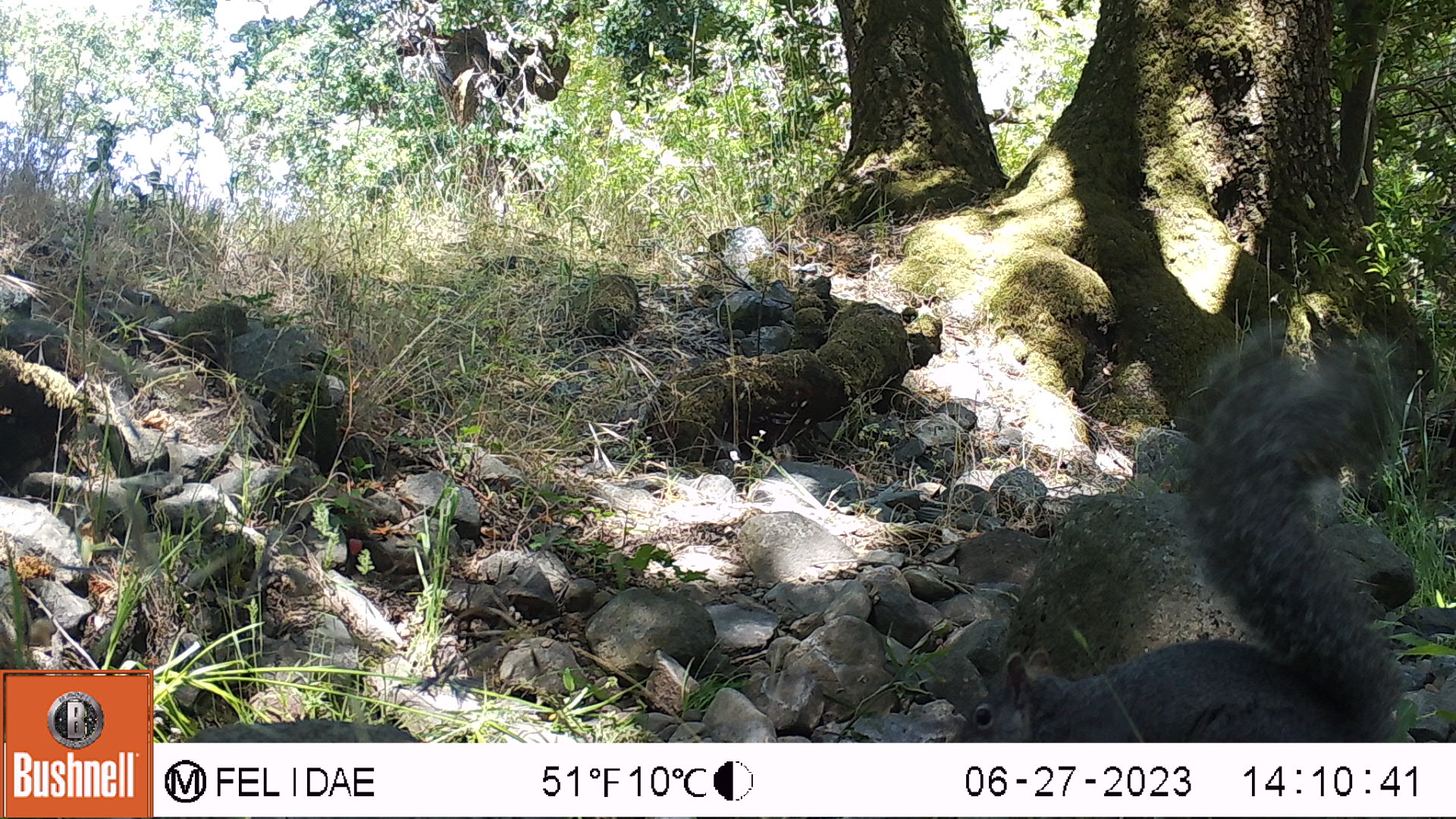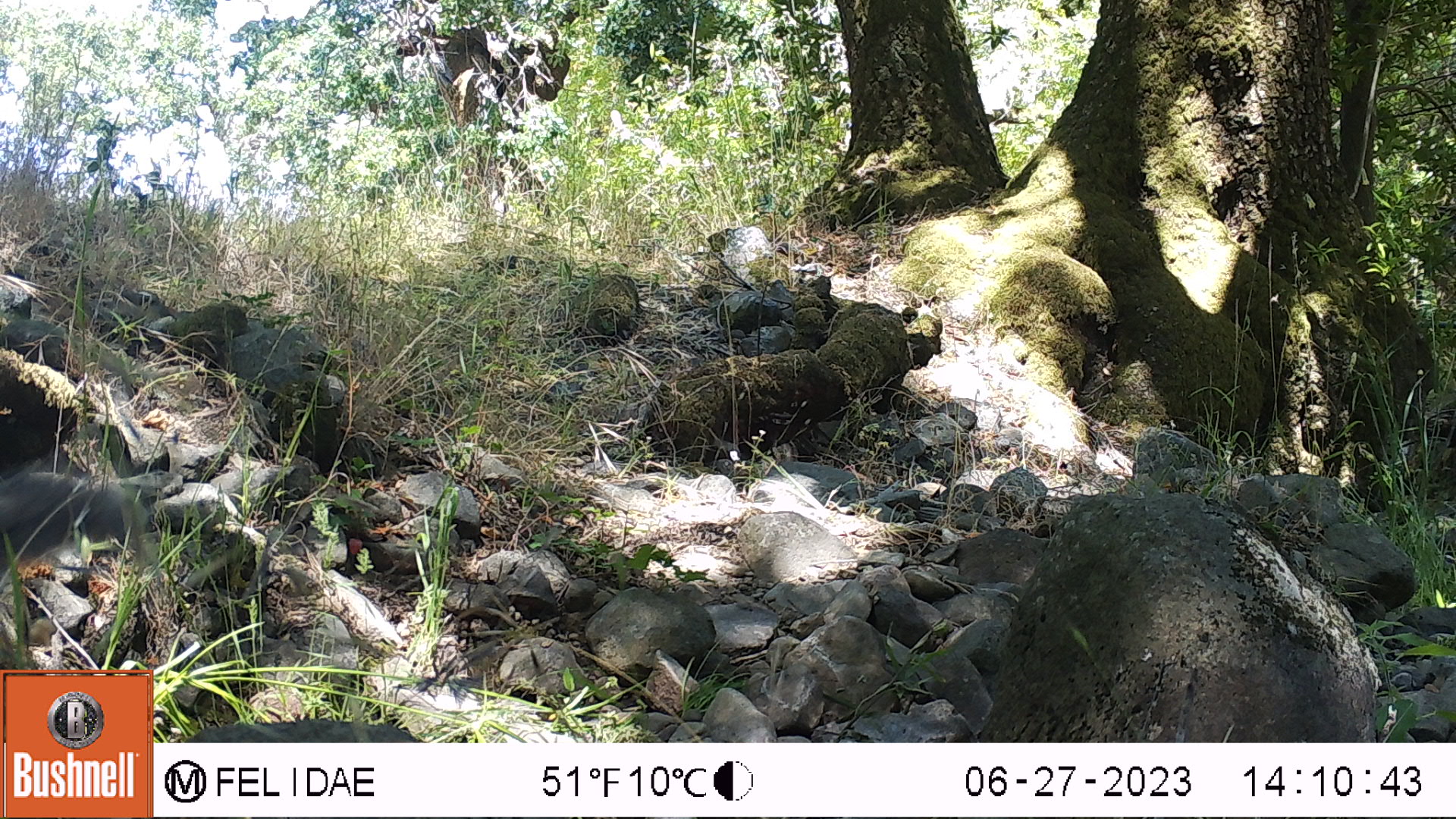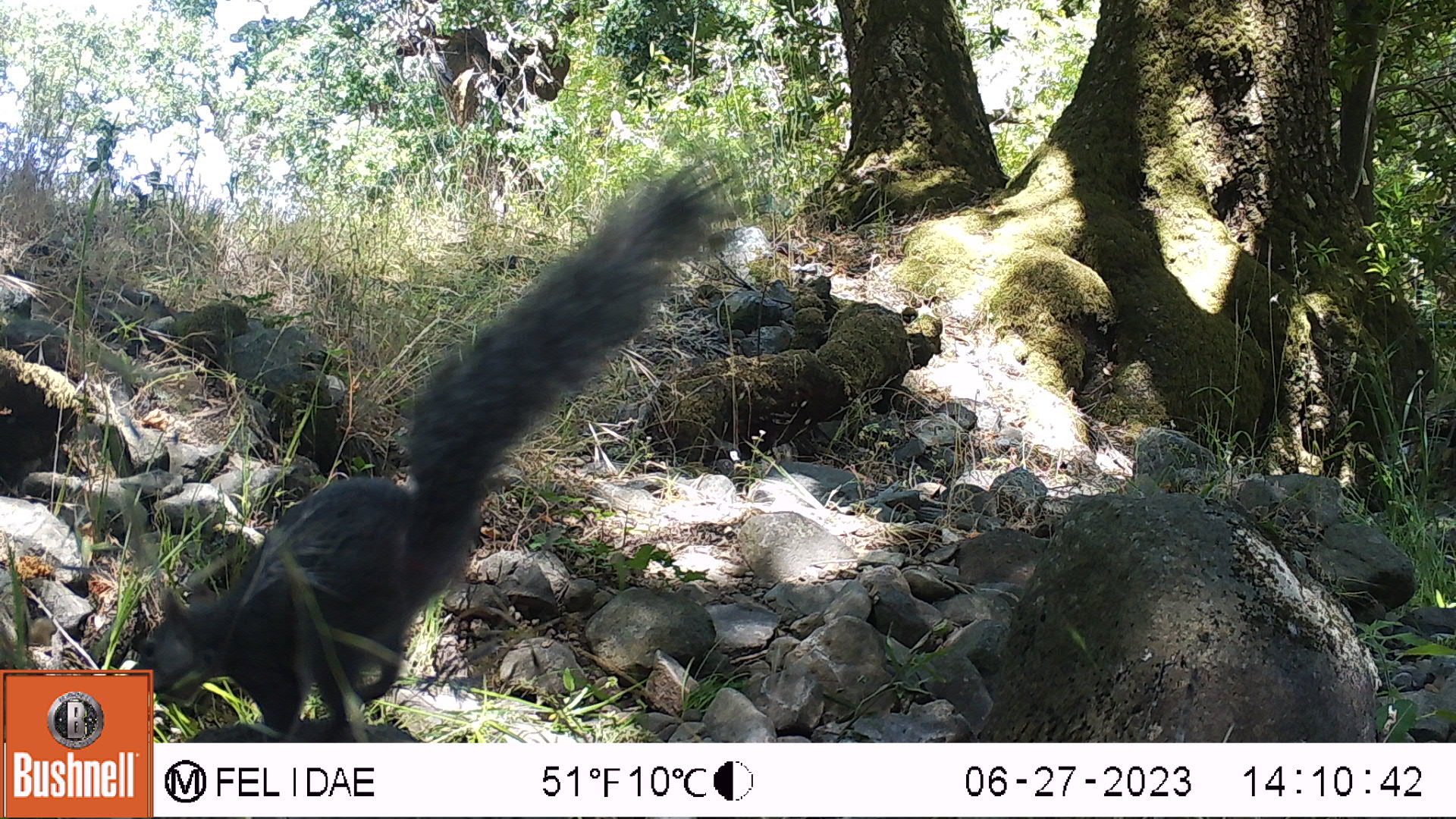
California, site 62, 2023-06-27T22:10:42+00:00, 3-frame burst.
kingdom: Animalia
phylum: Chordata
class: Mammalia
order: Rodentia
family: Sciuridae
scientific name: Sciuridae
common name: squirrel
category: unknown squirrel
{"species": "unknown squirrel (squirrel) (Sciuridae)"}